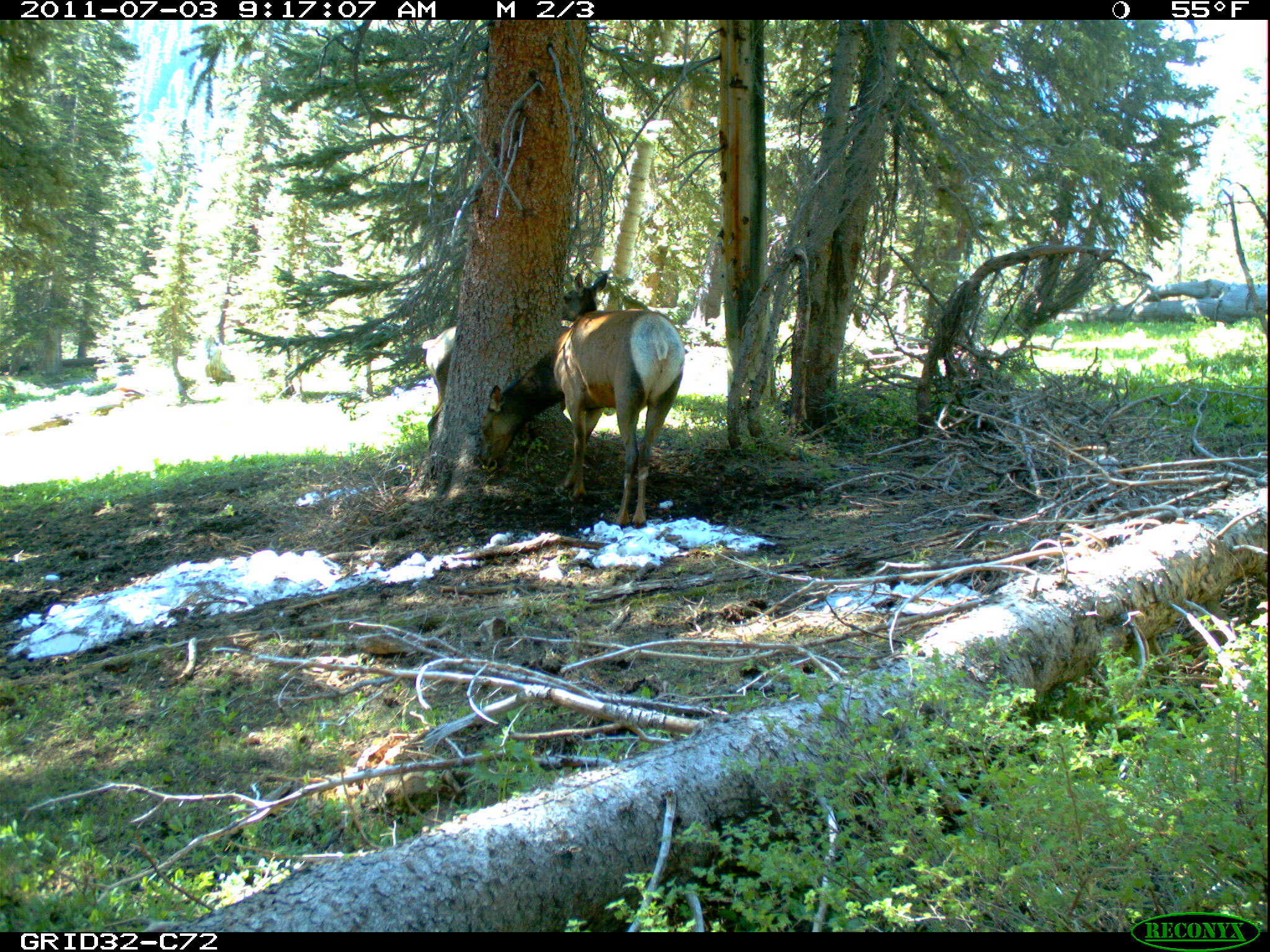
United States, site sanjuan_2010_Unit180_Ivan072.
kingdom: Animalia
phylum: Chordata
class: Mammalia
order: Artiodactyla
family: Cervidae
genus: Cervus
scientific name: Cervus elaphus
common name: red deer